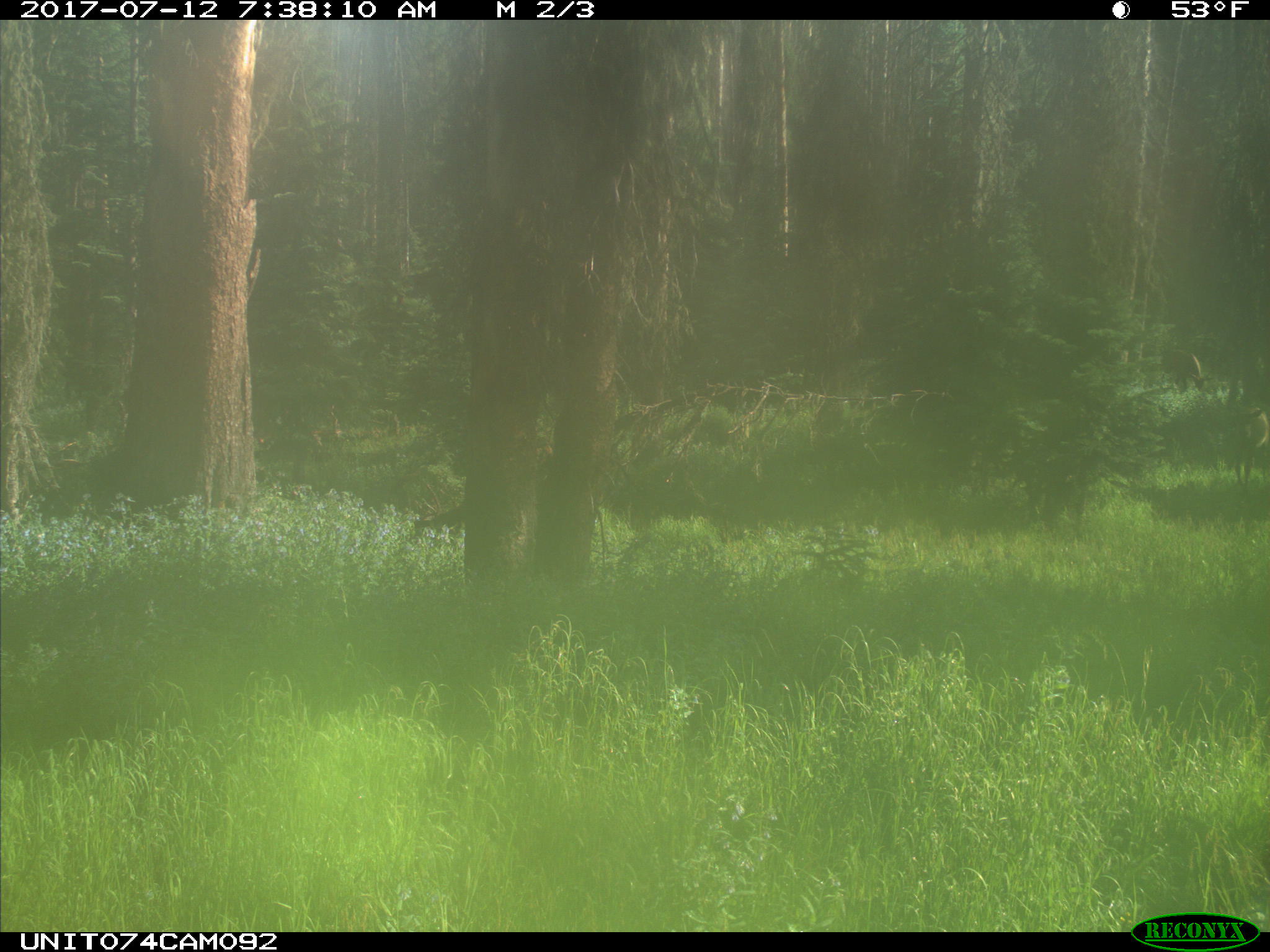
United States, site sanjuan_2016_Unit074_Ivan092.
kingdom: Animalia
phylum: Chordata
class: Mammalia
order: Artiodactyla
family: Cervidae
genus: Cervus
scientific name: Cervus elaphus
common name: red deer